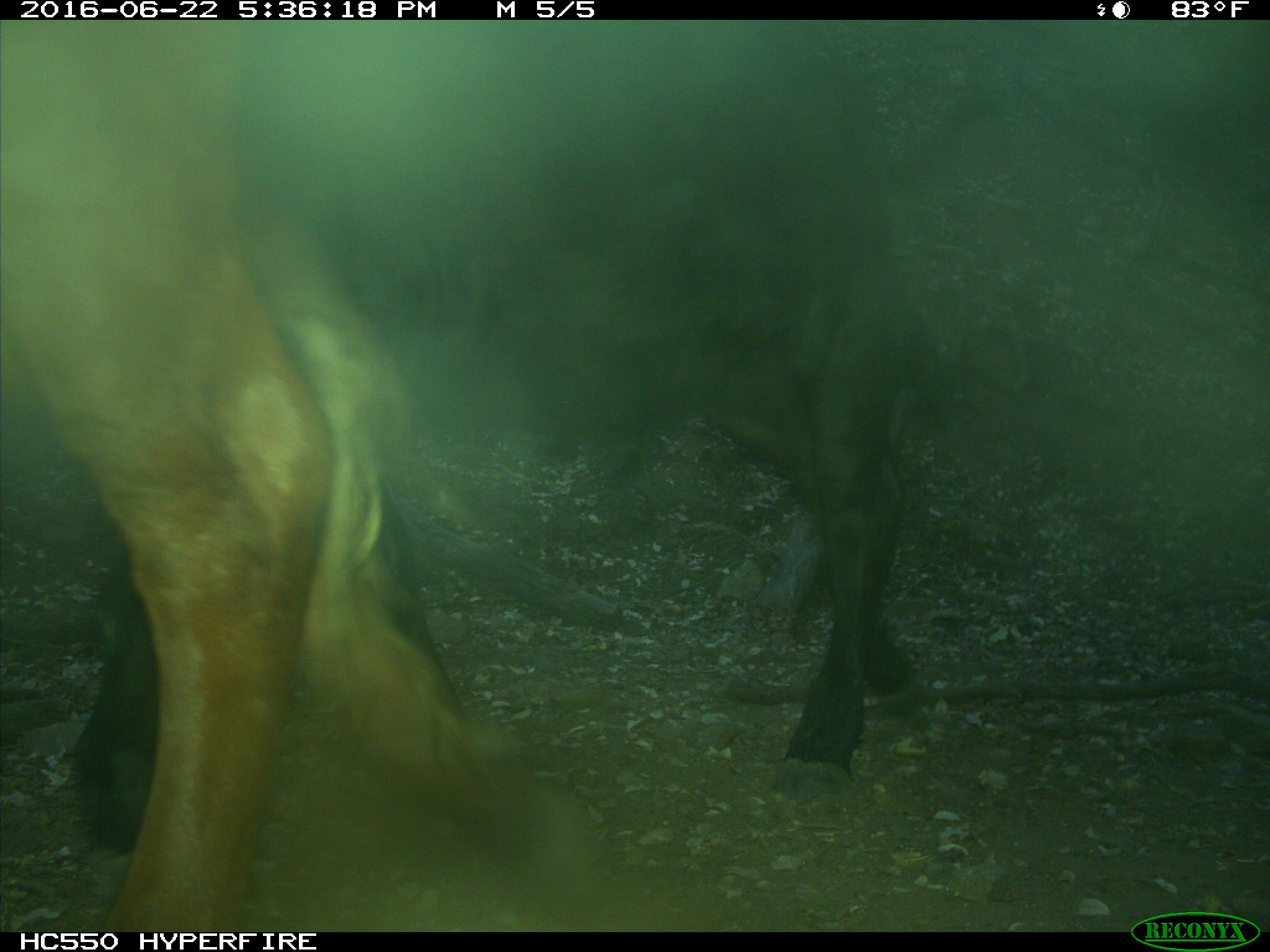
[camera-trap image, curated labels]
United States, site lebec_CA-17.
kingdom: Animalia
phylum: Chordata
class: Mammalia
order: Artiodactyla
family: Bovidae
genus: Bos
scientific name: Bos taurus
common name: domestic cow